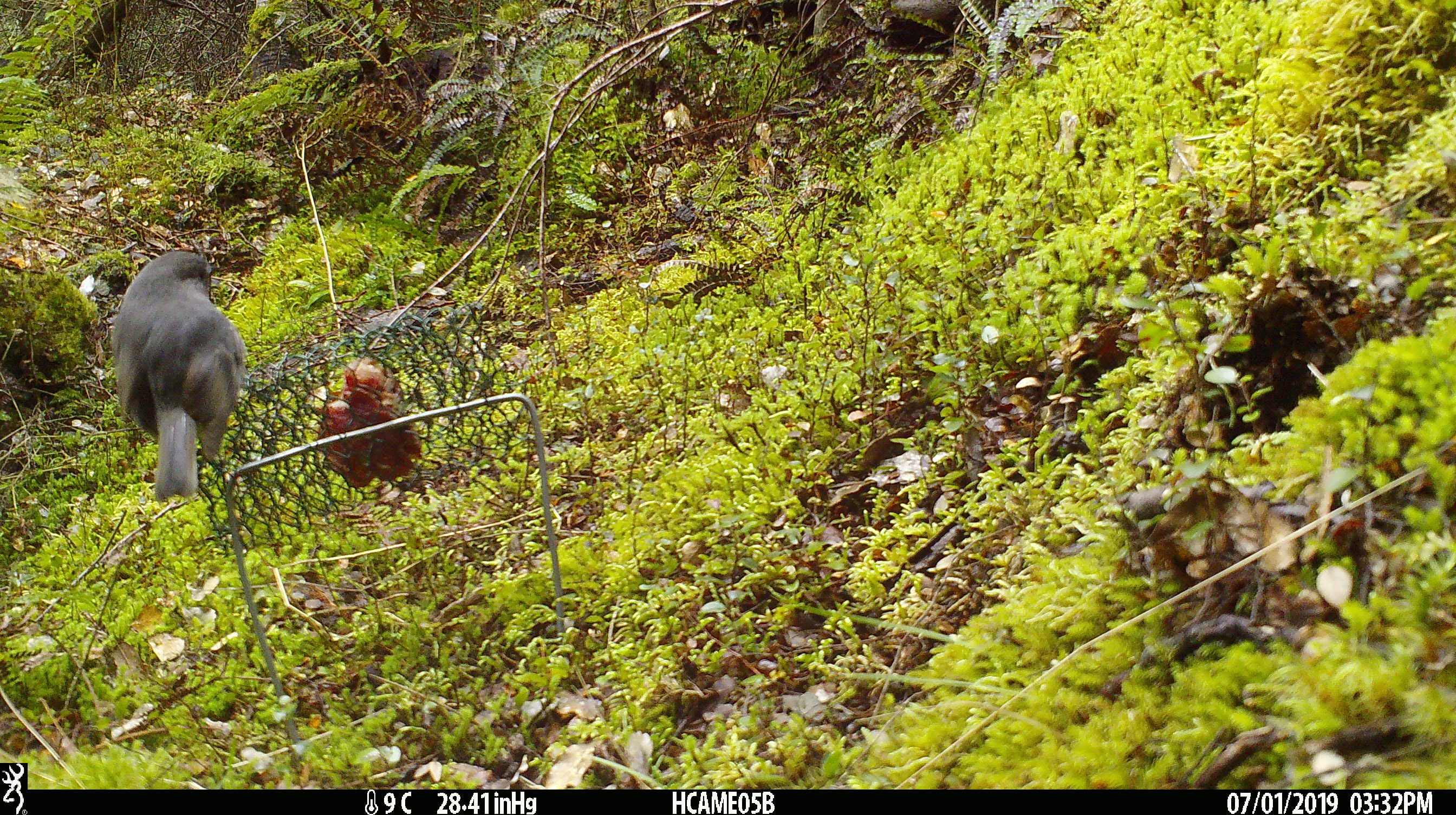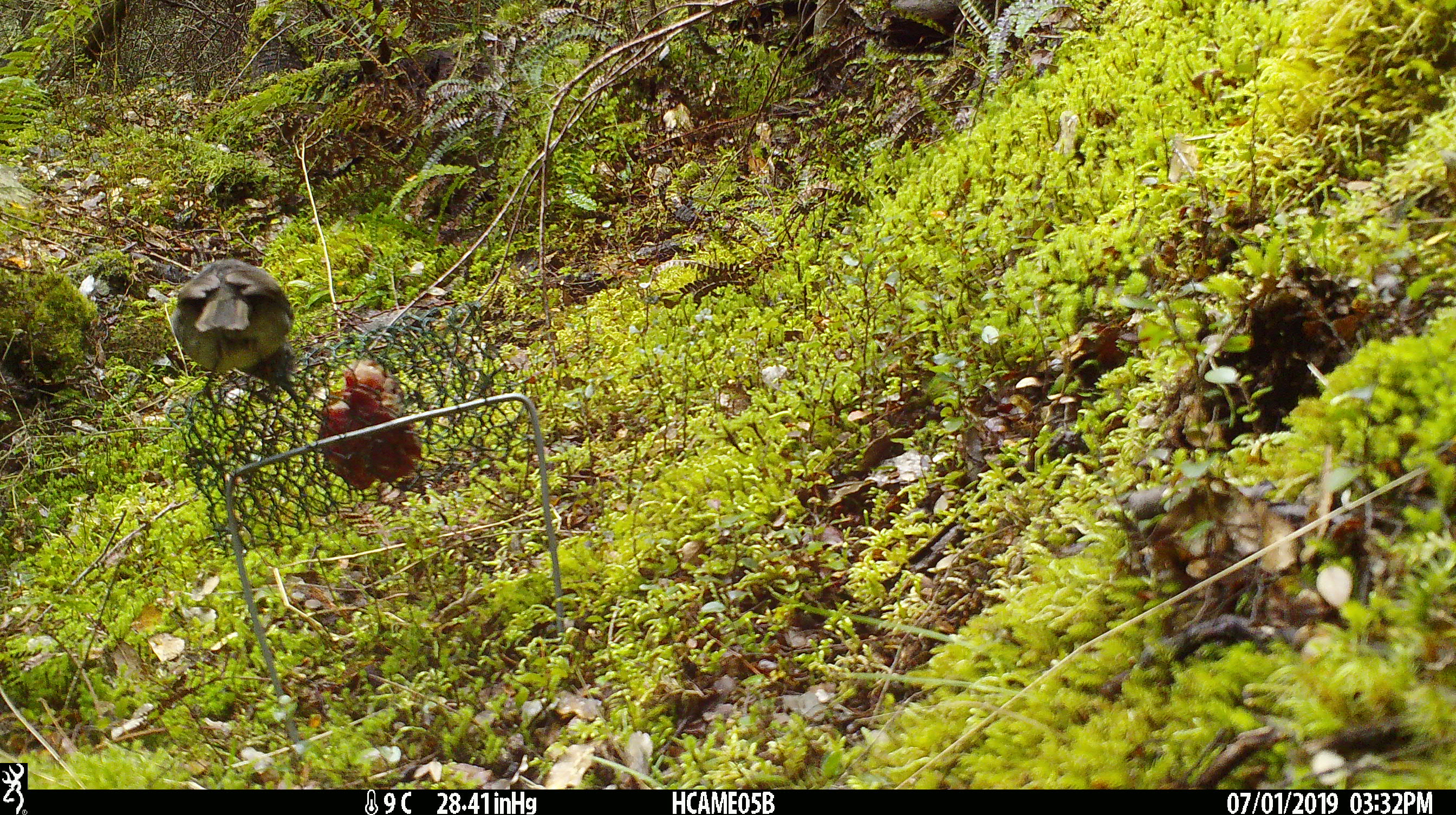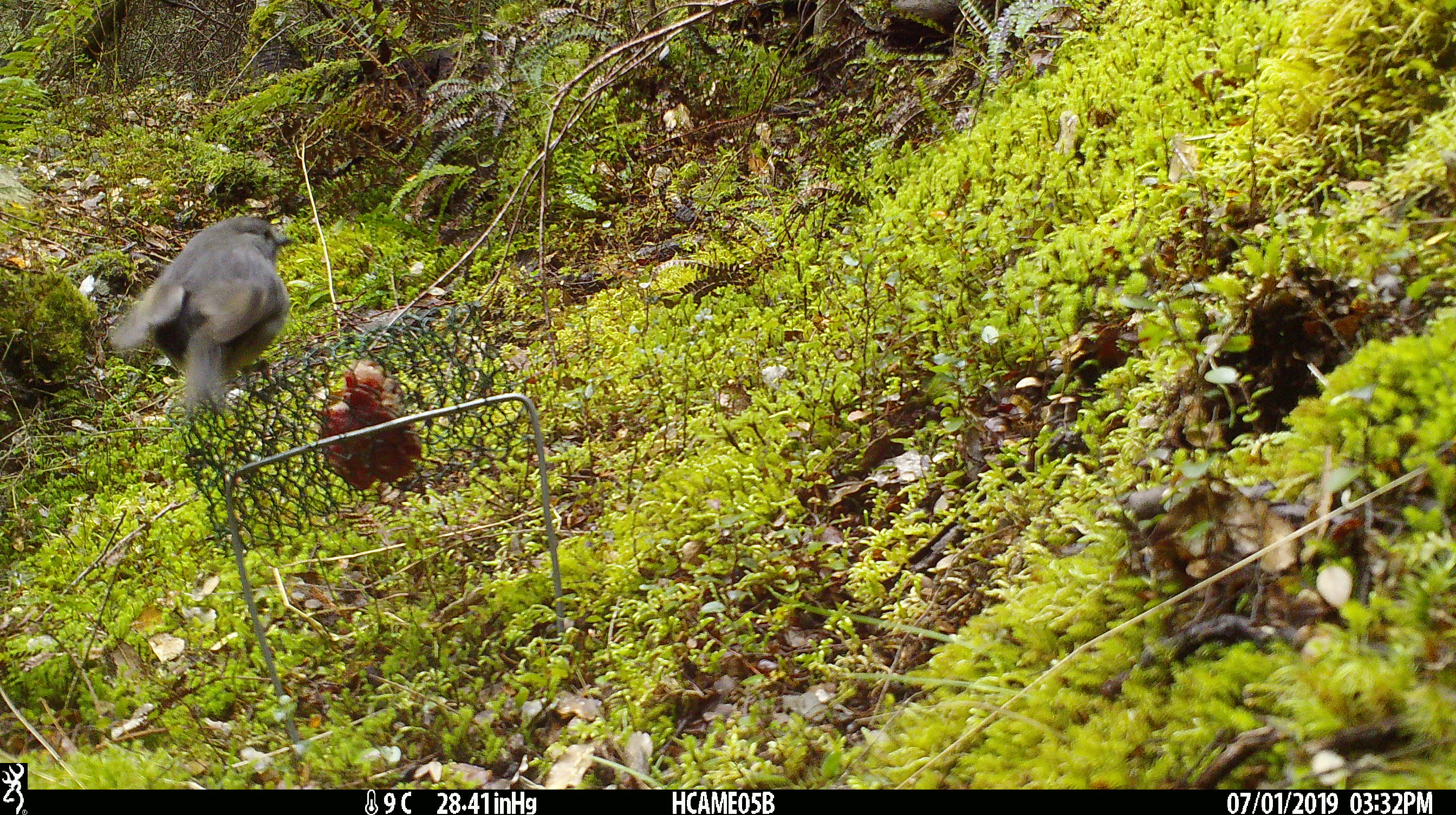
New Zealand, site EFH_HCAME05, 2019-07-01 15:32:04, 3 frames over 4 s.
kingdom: Animalia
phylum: Chordata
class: Aves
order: Passeriformes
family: Petroicidae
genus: Petroica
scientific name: Petroica australis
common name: new zealand robin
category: robin